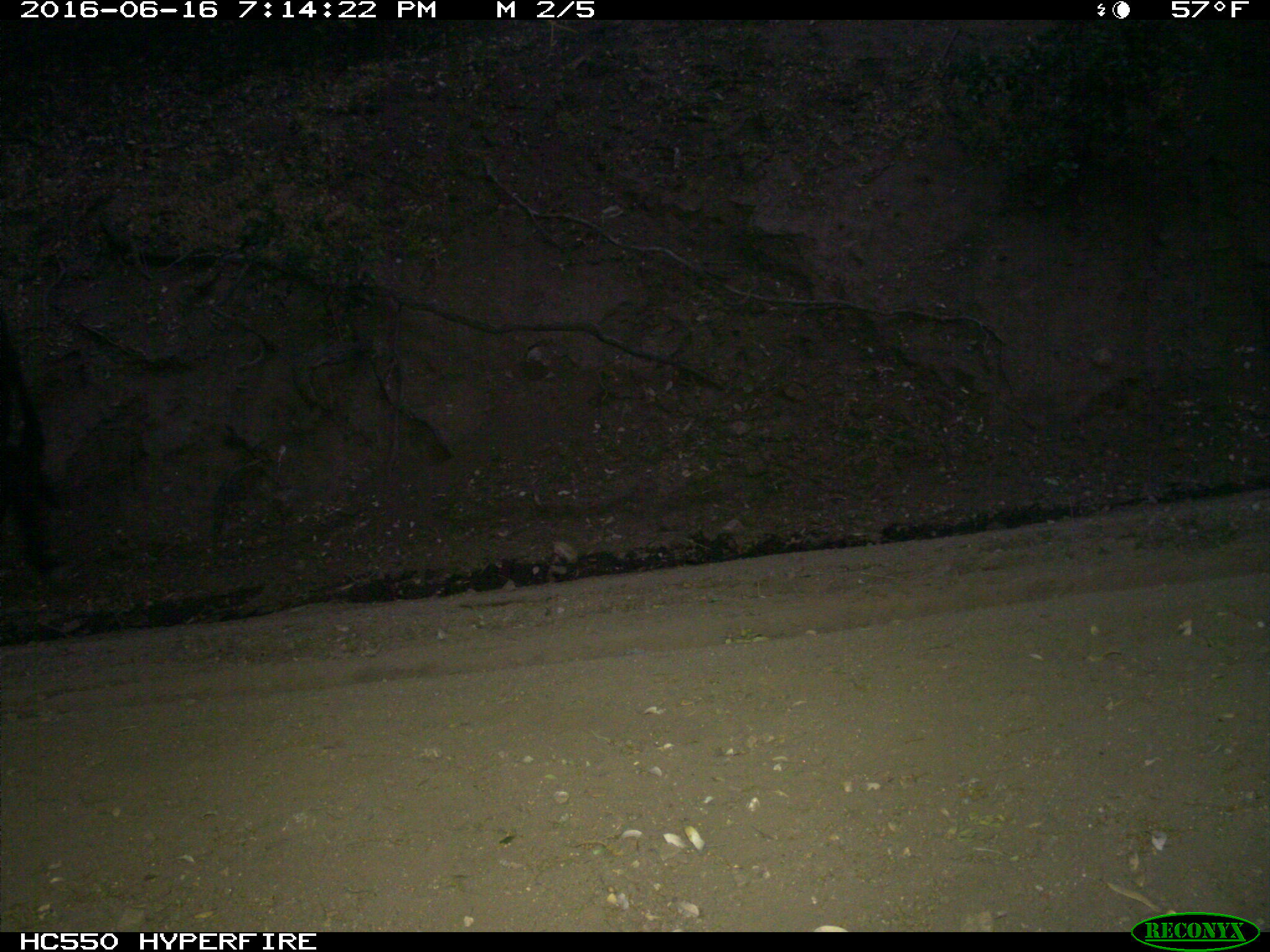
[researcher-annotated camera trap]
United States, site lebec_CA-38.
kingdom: Animalia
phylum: Chordata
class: Mammalia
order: Artiodactyla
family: Bovidae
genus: Bos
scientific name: Bos taurus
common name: domestic cow